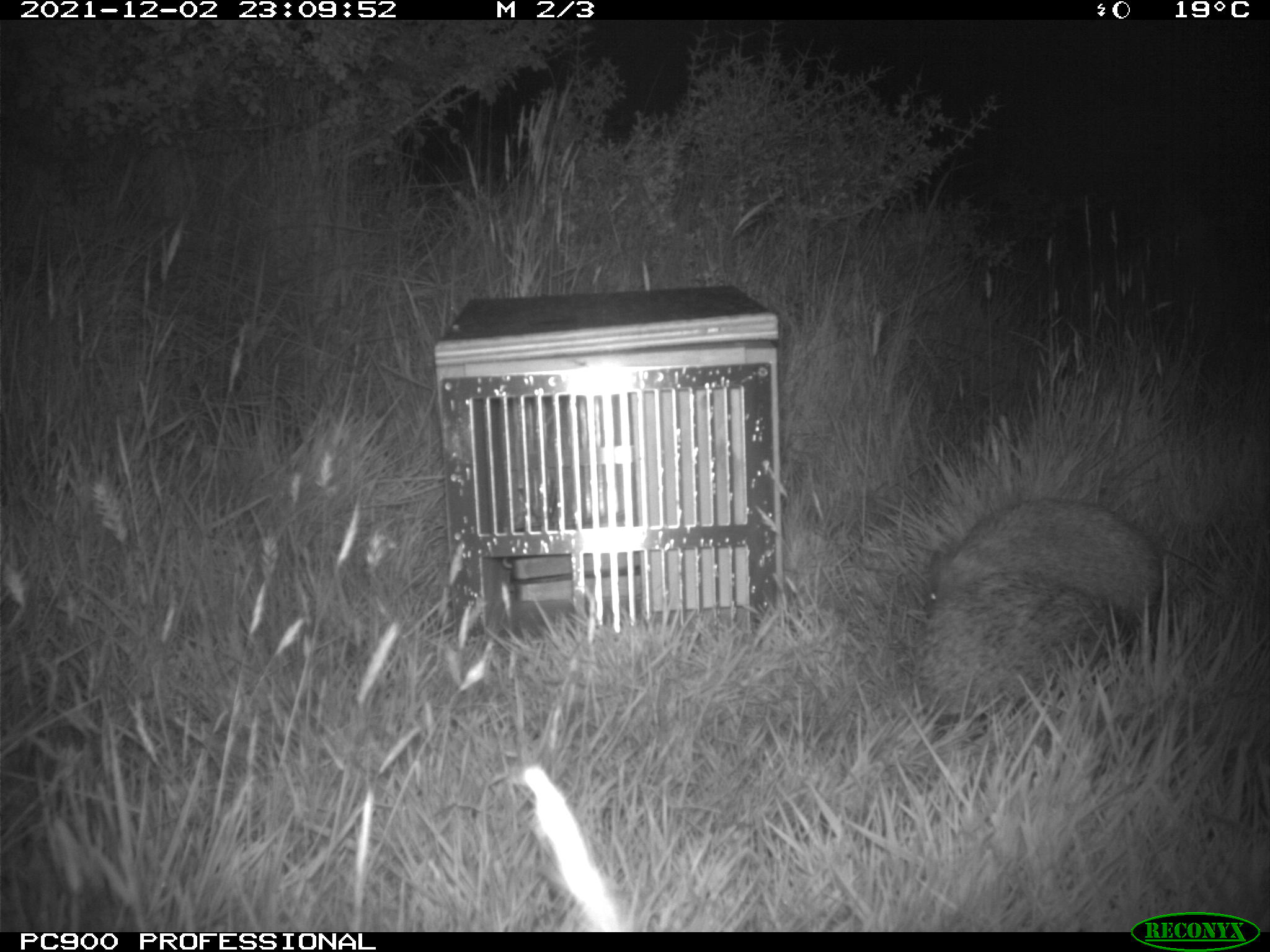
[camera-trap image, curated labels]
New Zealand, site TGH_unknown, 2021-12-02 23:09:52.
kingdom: Animalia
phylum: Chordata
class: Mammalia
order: Eulipotyphla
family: Erinaceidae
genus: Erinaceus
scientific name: Erinaceus europaeus europaeus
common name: european hedgehog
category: hedgehog